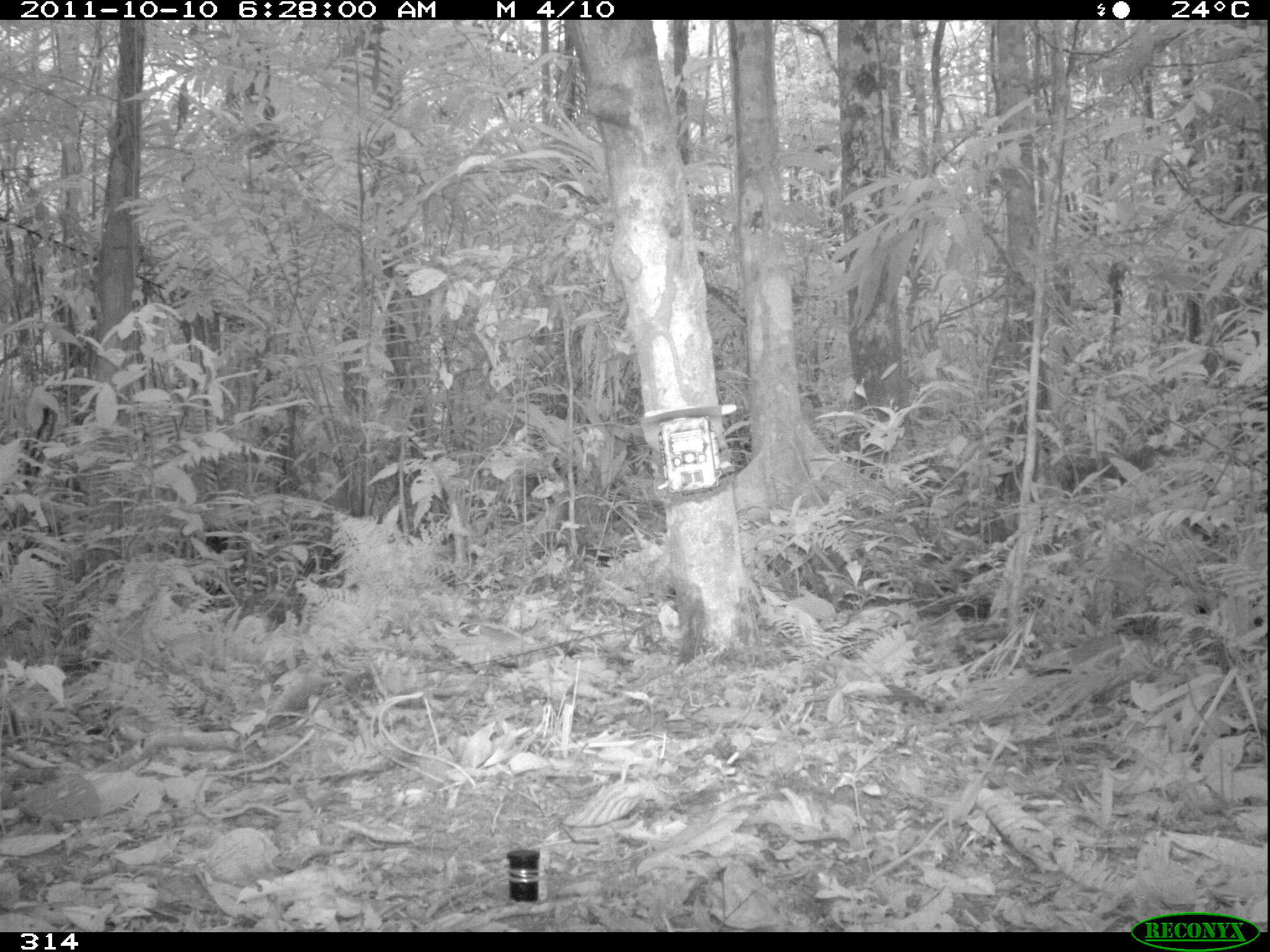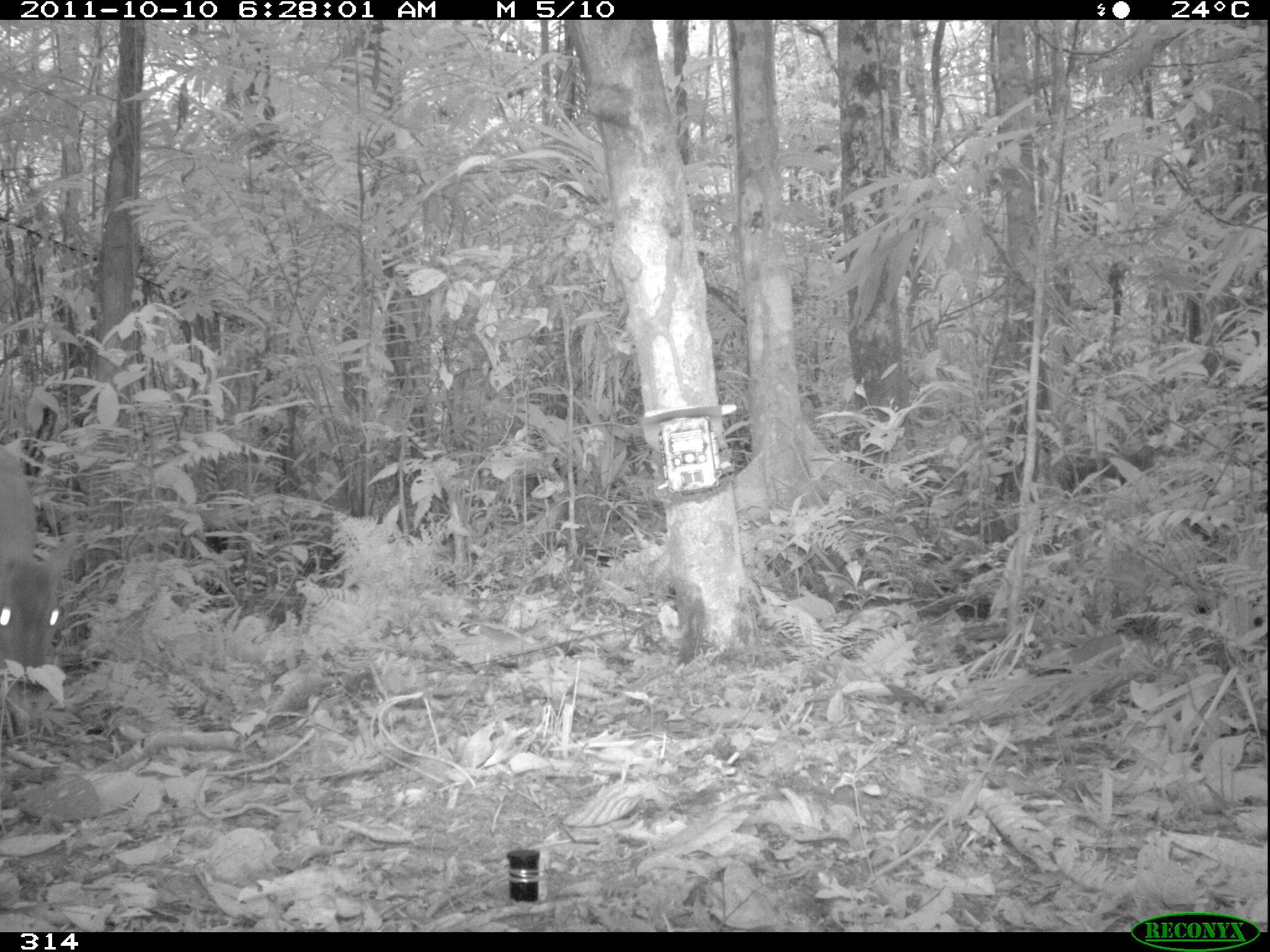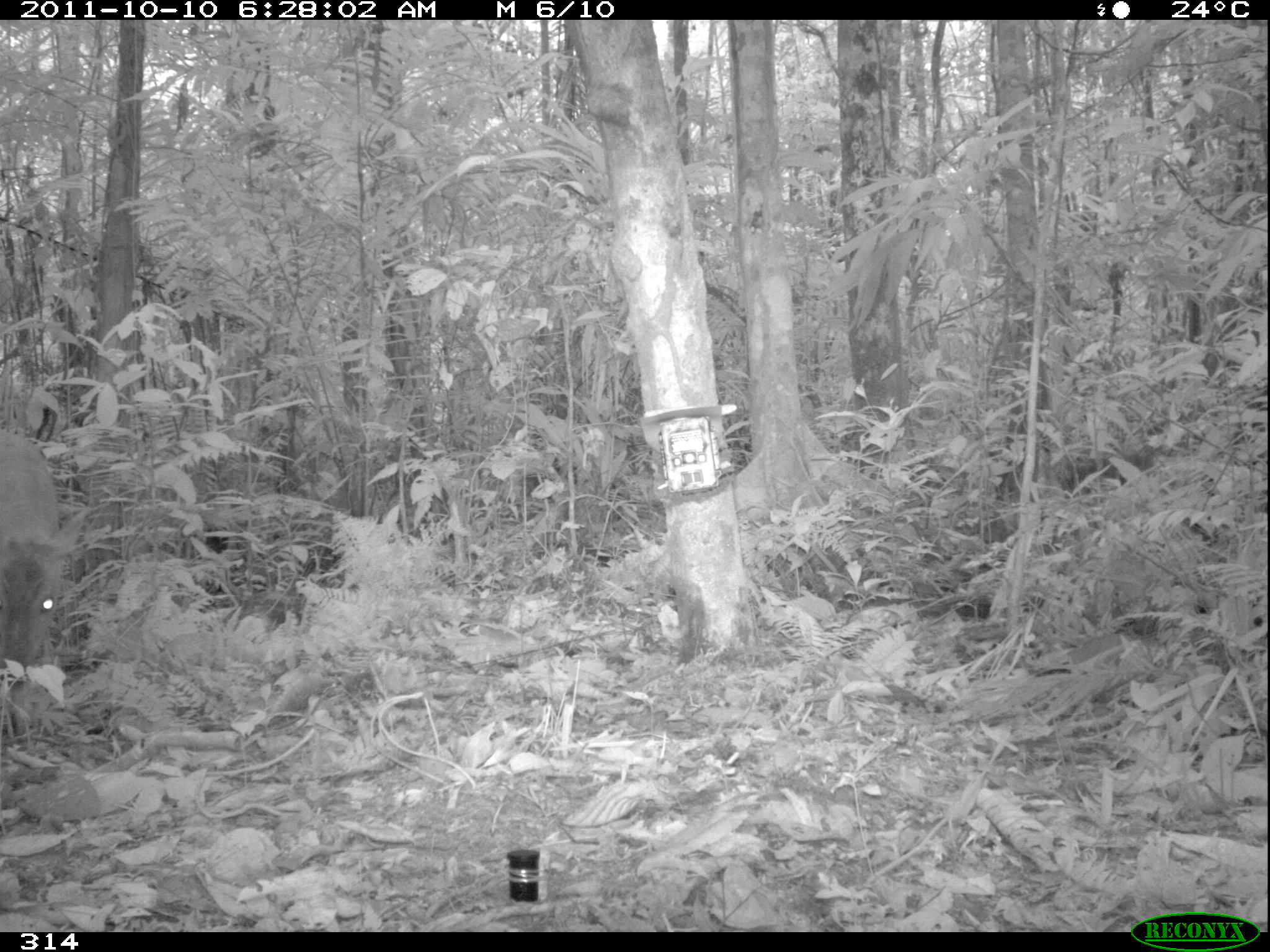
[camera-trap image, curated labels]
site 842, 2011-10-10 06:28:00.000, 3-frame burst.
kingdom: Animalia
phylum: Chordata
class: Mammalia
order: Artiodactyla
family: Cervidae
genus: Mazama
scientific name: Mazama americana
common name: red brocket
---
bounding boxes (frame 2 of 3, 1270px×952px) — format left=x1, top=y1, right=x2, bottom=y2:
mazama americana: left=0, top=444, right=75, bottom=689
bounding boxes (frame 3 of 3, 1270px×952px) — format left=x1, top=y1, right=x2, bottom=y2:
mazama americana: left=1, top=424, right=86, bottom=664